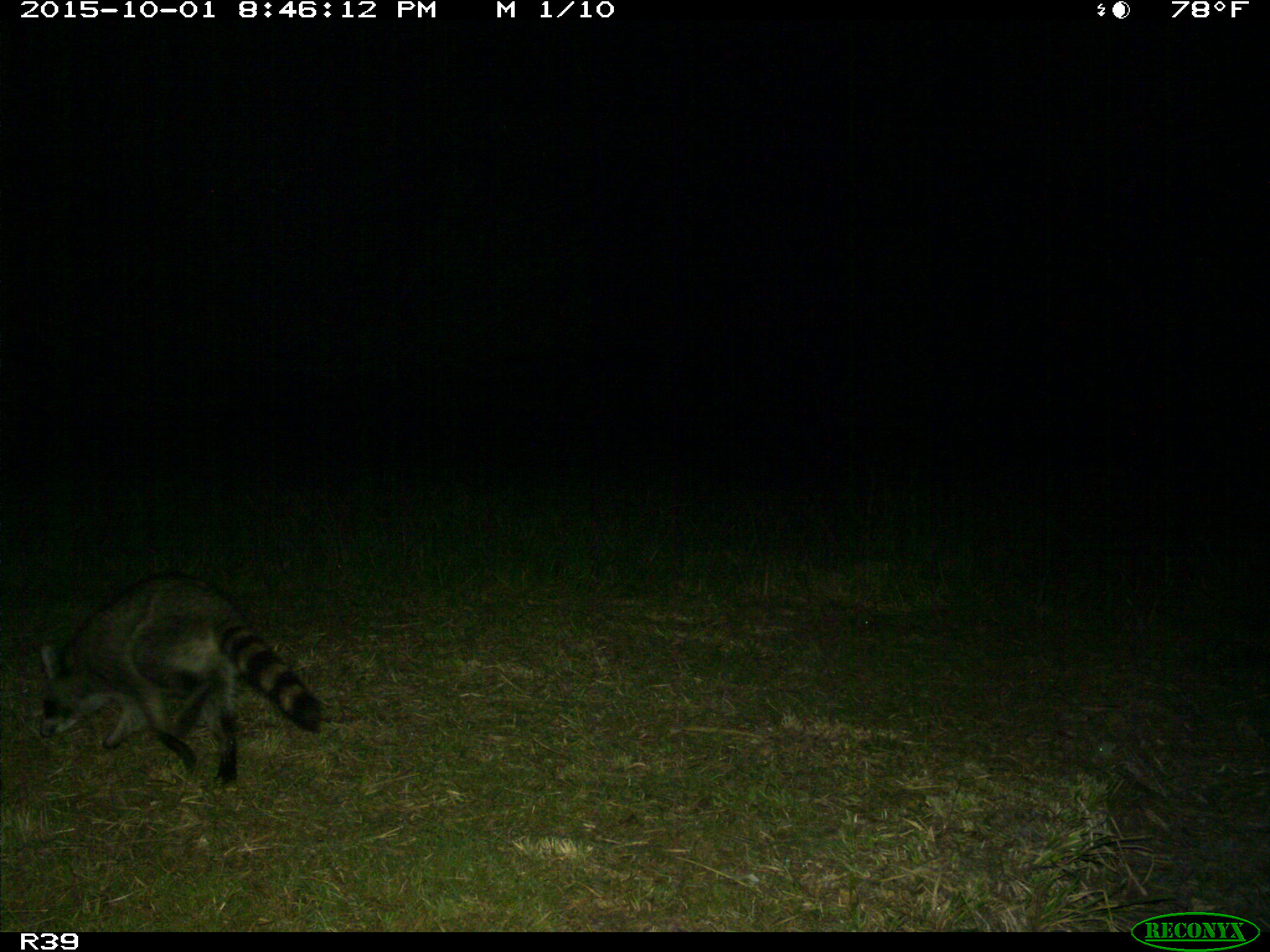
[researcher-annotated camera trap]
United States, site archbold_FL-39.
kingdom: Animalia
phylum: Chordata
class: Mammalia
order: Carnivora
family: Procyonidae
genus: Procyon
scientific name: Procyon lotor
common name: common raccoon